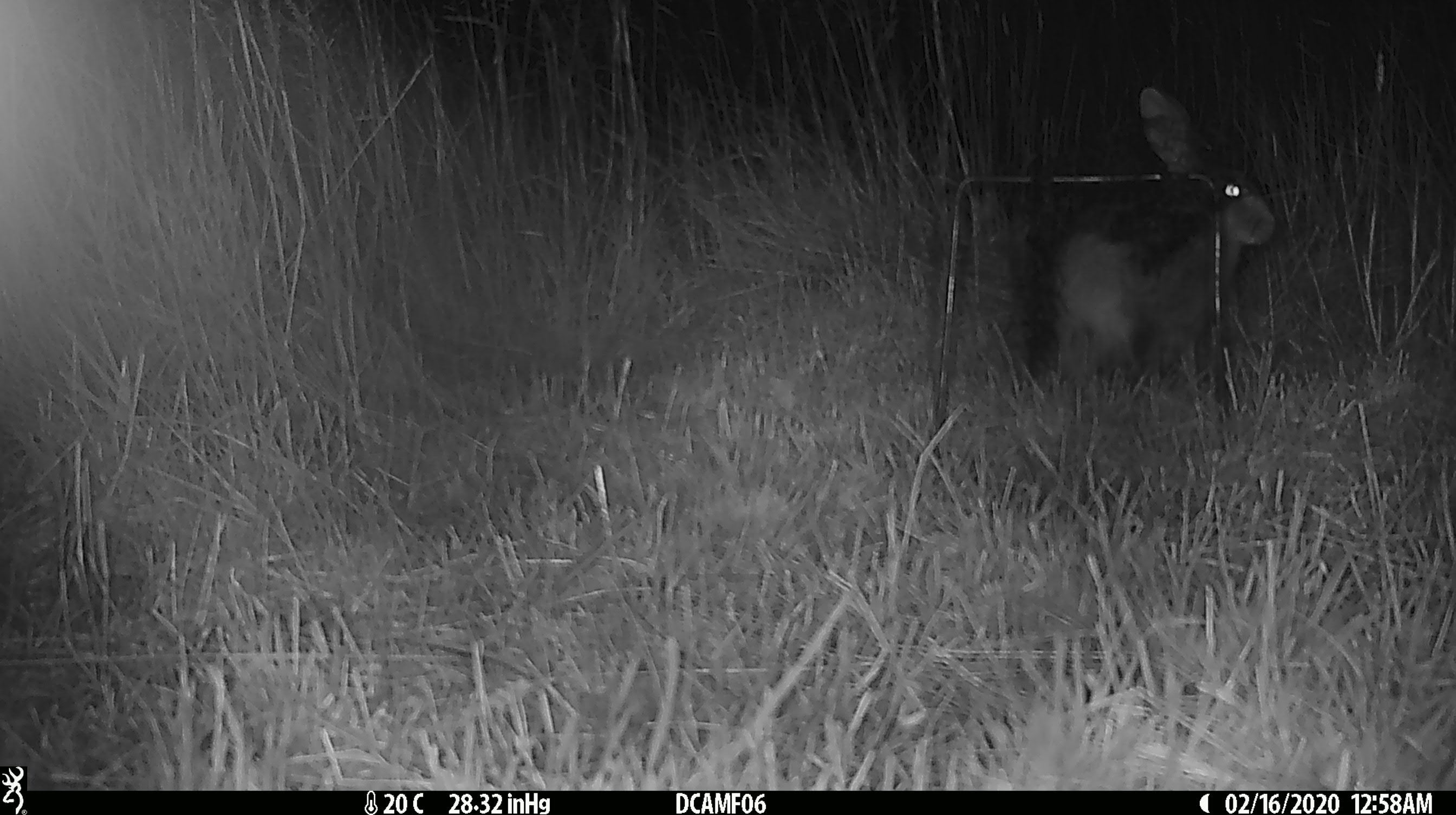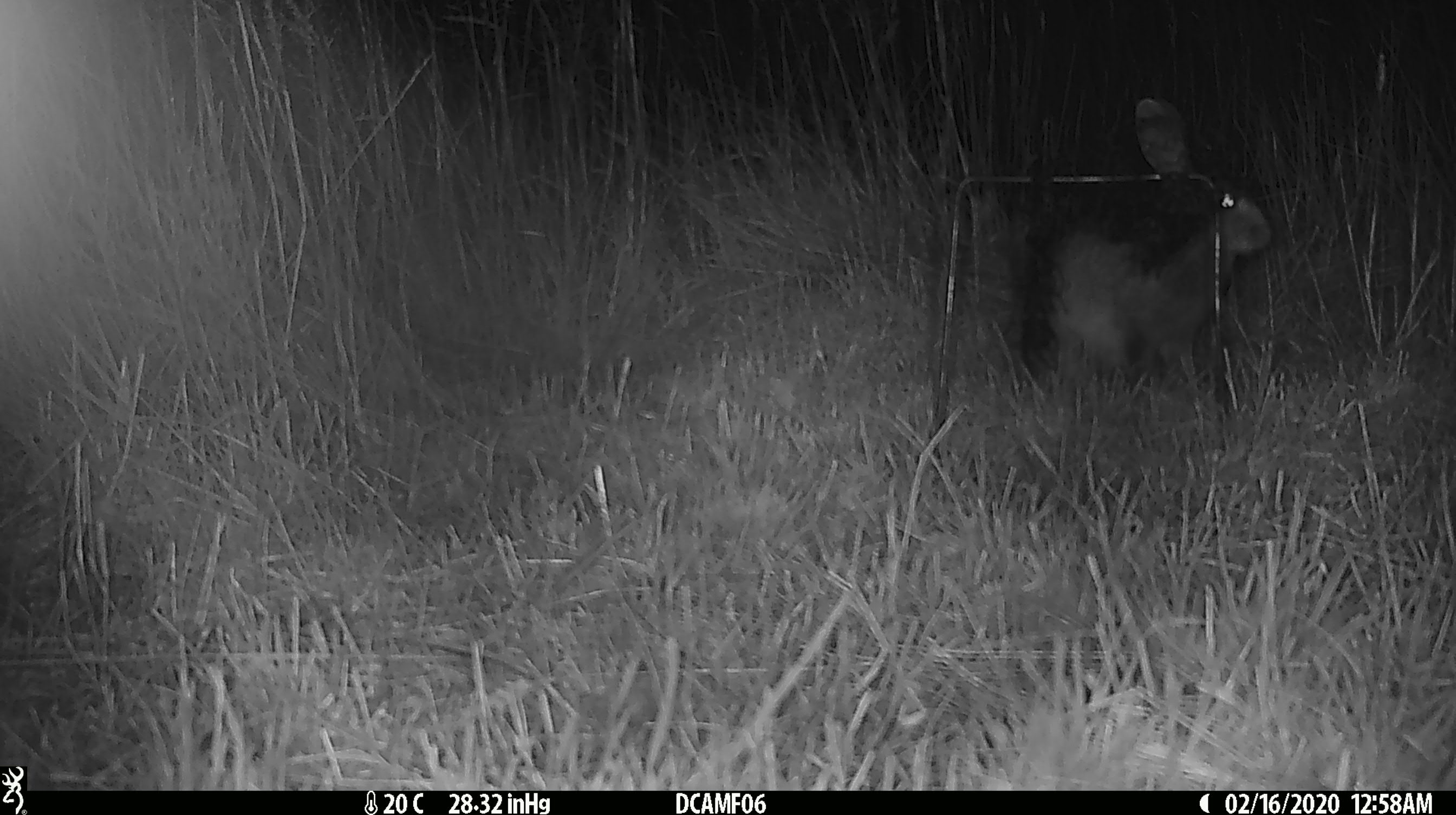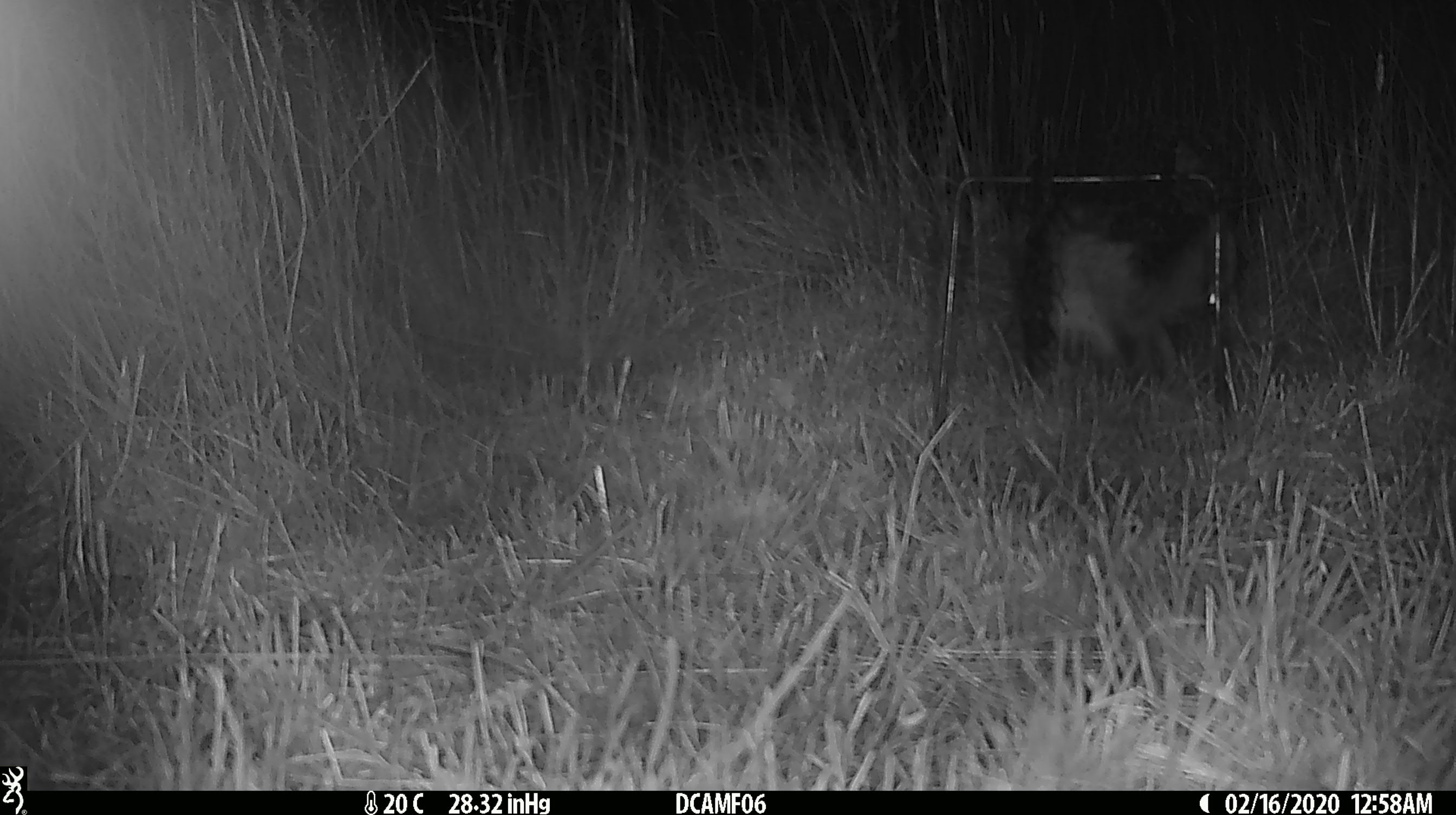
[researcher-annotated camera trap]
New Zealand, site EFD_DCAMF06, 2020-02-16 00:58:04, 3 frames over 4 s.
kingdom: Animalia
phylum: Chordata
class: Mammalia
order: Lagomorpha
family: Leporidae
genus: Oryctolagus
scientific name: Oryctolagus cuniculus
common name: european rabbit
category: rabbit